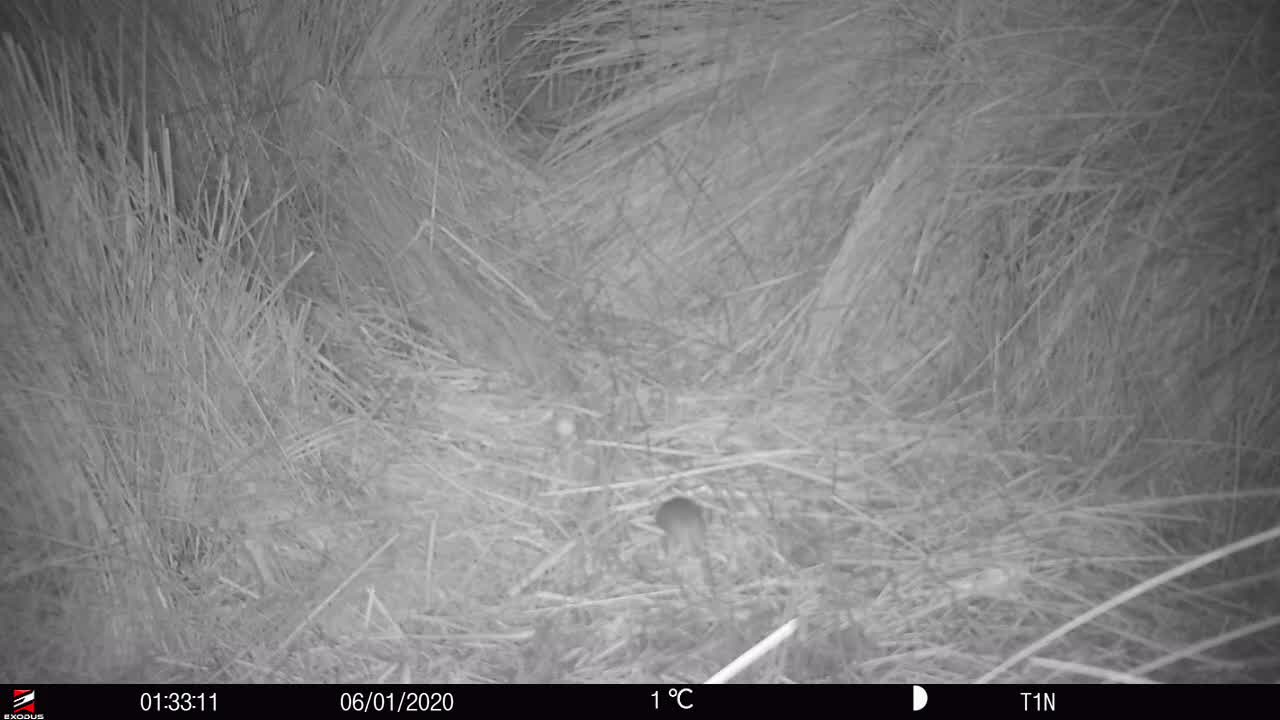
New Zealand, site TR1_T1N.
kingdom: Animalia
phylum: Chordata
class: Mammalia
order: Rodentia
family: Muridae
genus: Mus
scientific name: Mus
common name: mouse